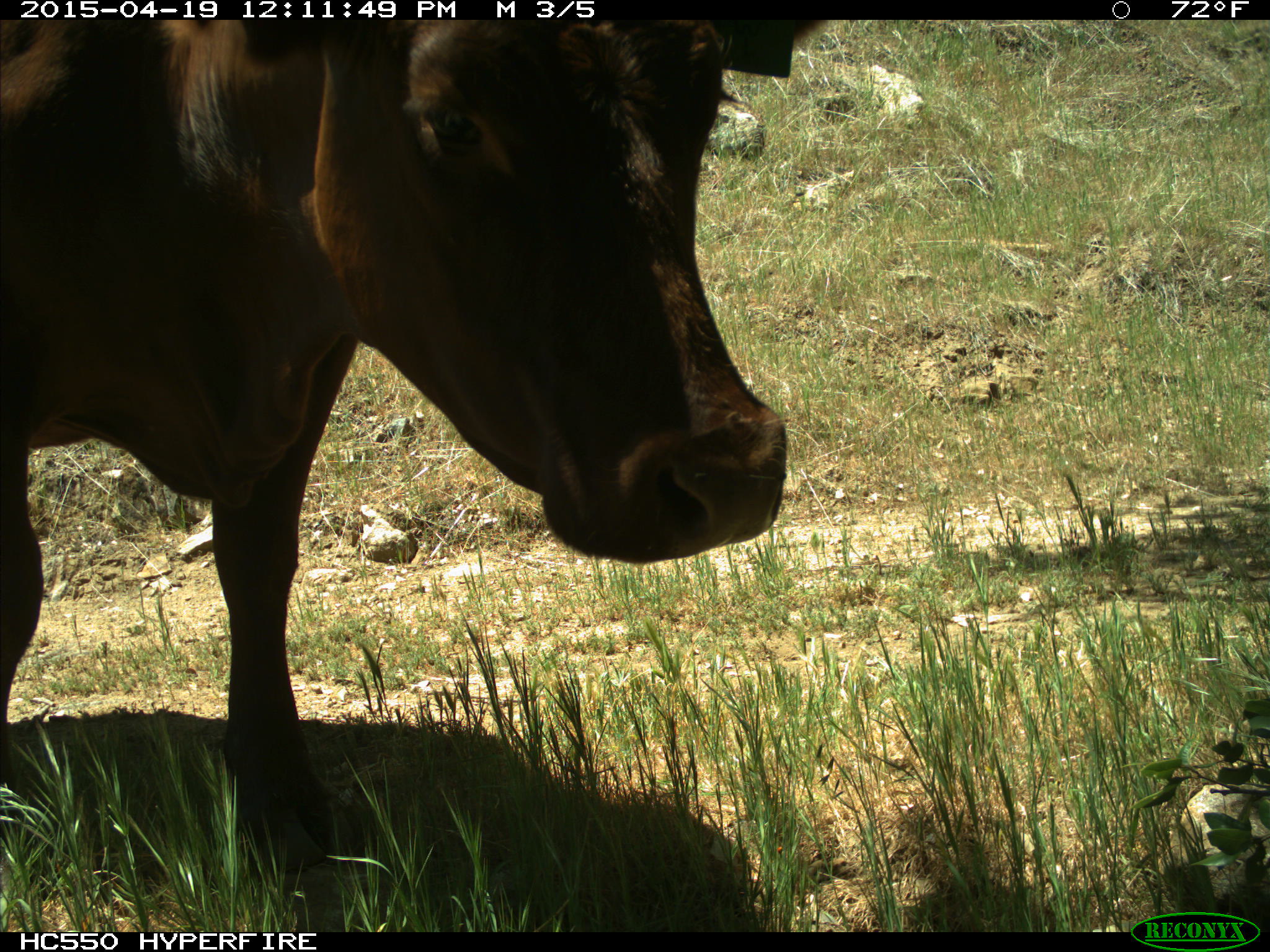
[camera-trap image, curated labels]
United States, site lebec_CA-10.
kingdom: Animalia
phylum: Chordata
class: Mammalia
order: Artiodactyla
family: Bovidae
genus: Bos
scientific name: Bos taurus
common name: domestic cow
Bos taurus (domestic cow).